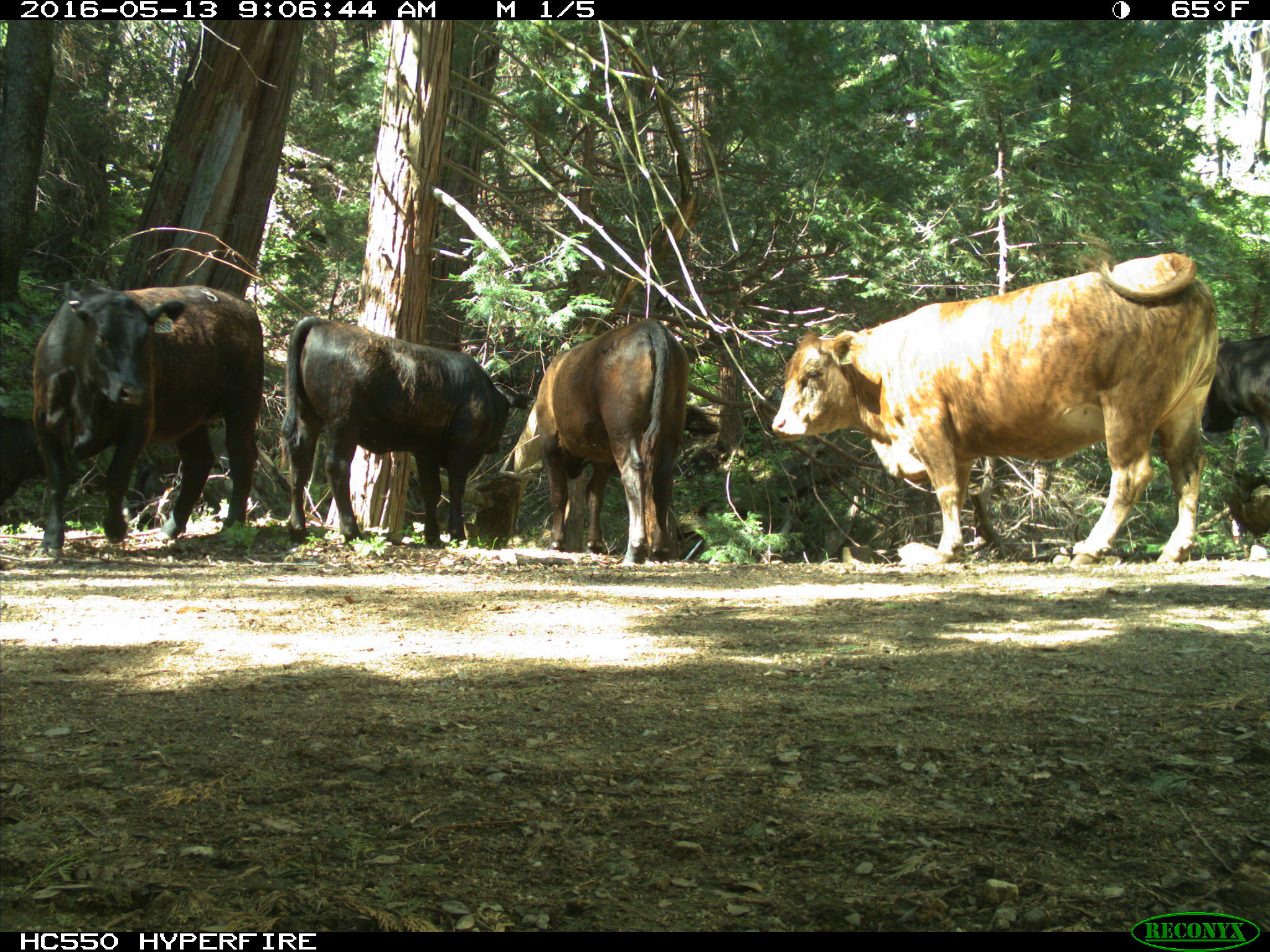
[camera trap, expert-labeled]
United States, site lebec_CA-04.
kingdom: Animalia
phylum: Chordata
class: Mammalia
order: Artiodactyla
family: Bovidae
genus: Bos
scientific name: Bos taurus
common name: domestic cow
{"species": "Bos taurus (domestic cow)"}